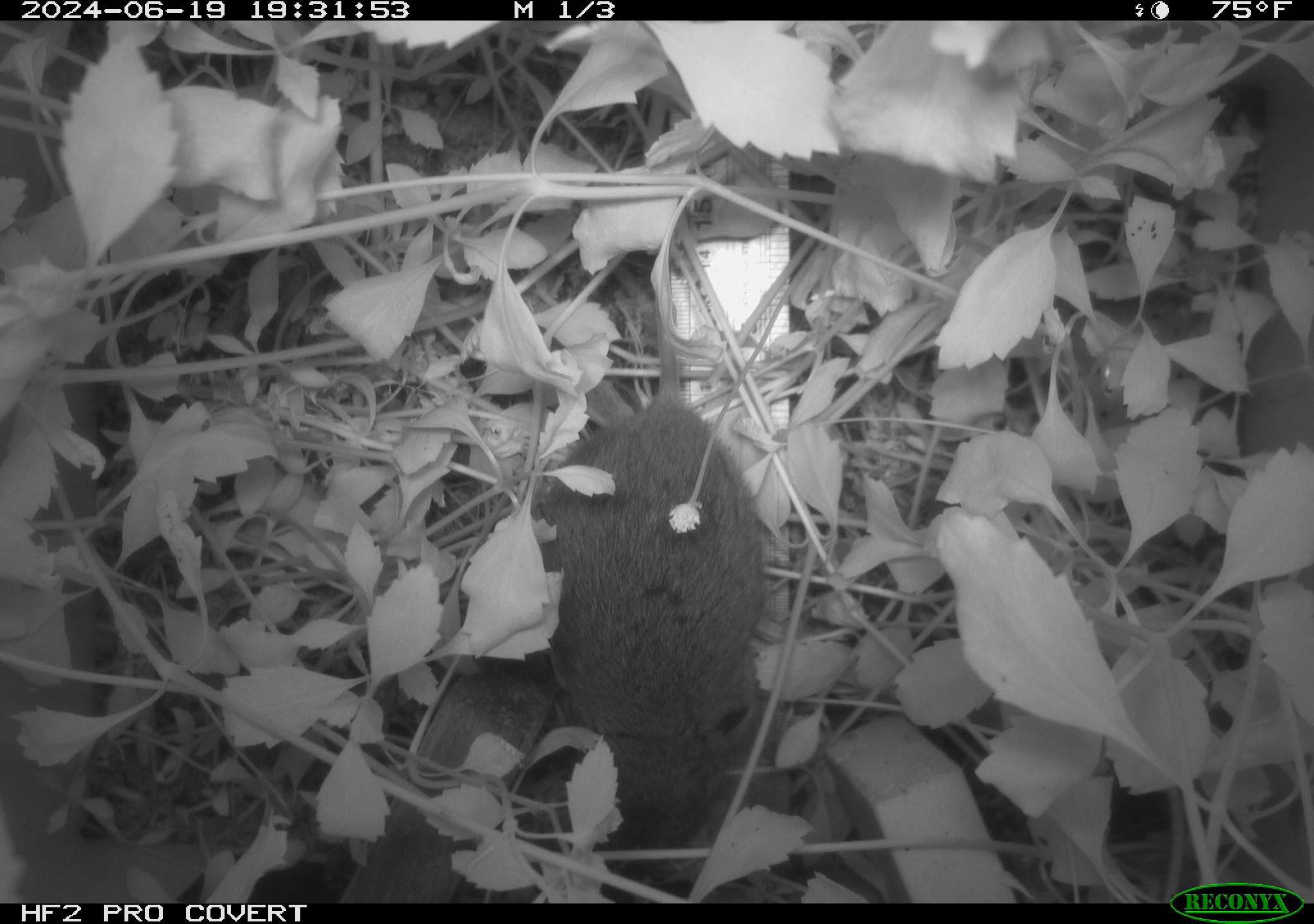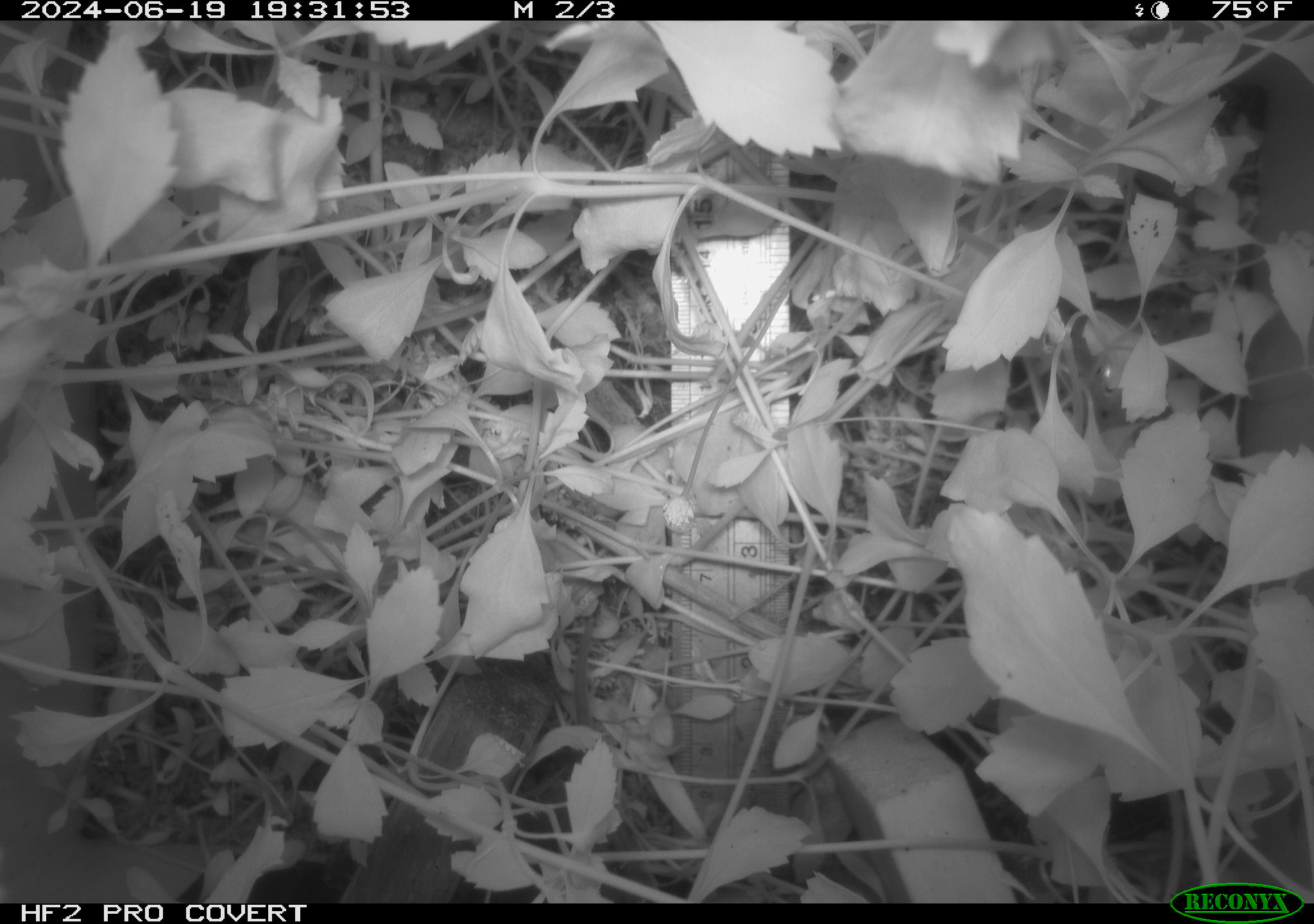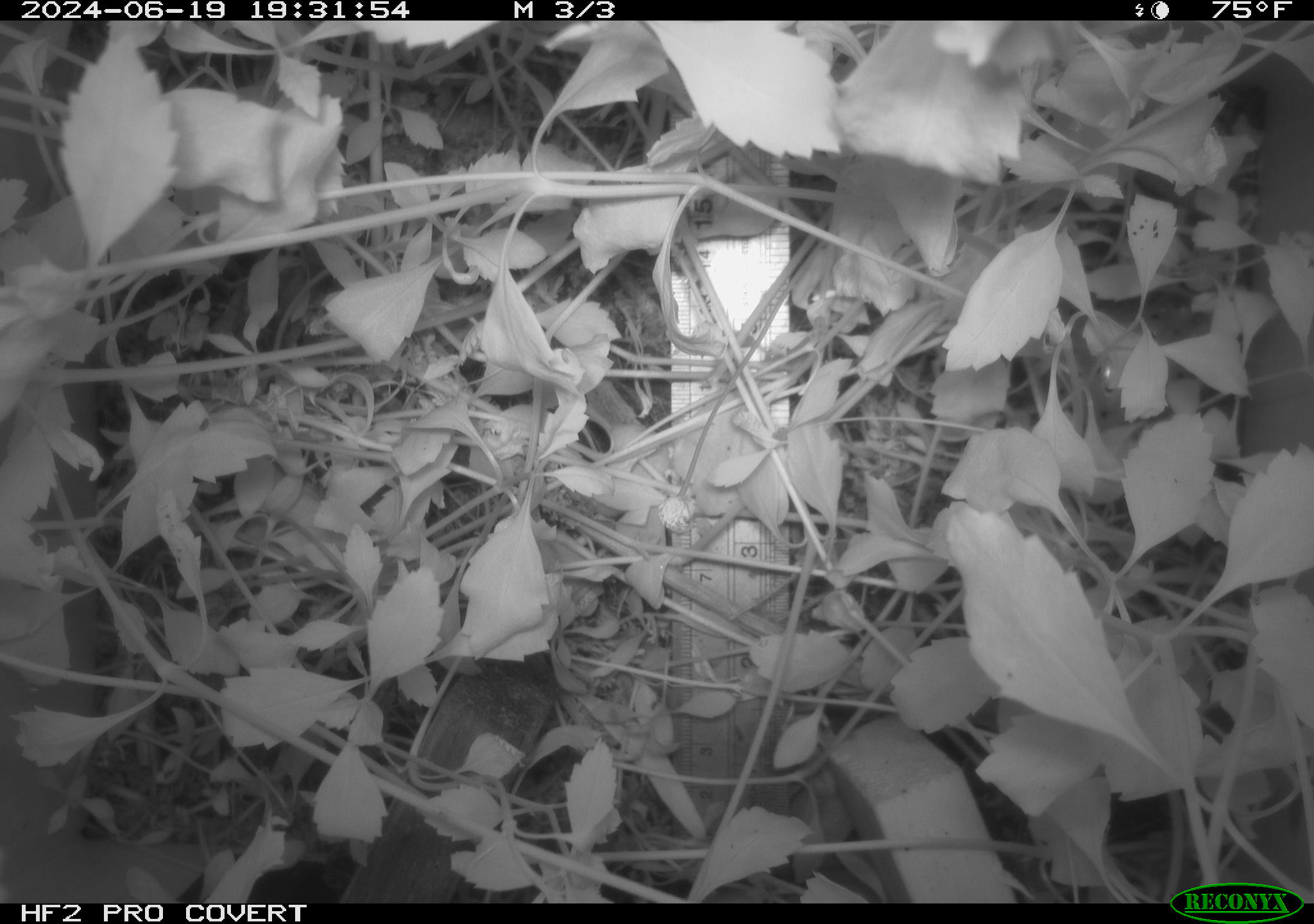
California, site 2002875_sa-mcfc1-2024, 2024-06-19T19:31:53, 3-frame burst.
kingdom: Animalia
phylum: Chordata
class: Mammalia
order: Rodentia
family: Cricetidae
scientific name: Arvicolinae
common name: voles, lemmings, and muskrats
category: arvicolinae subfamily